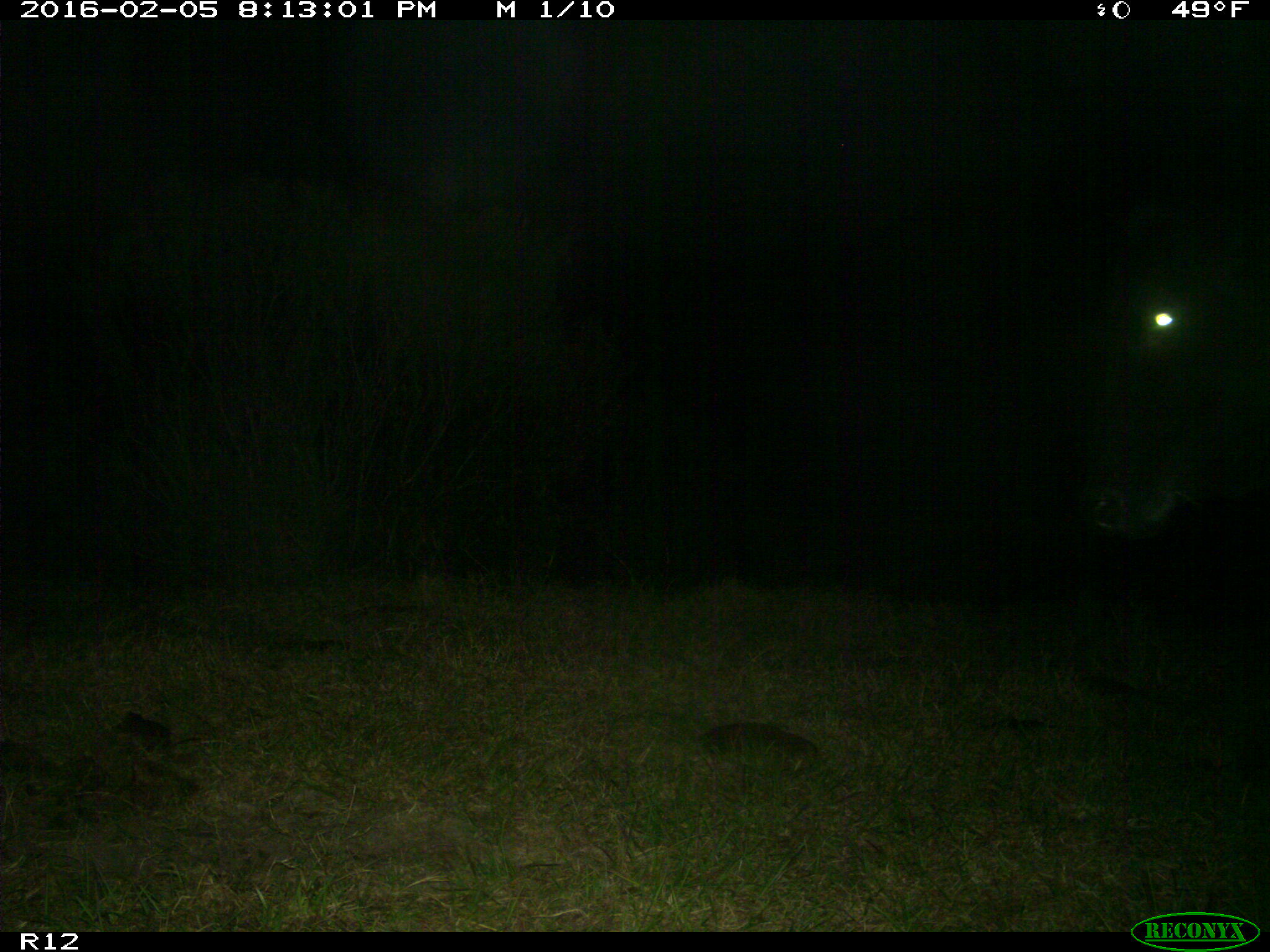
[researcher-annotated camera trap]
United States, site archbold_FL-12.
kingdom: Animalia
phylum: Chordata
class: Mammalia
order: Artiodactyla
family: Bovidae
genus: Bos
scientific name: Bos taurus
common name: domestic cow